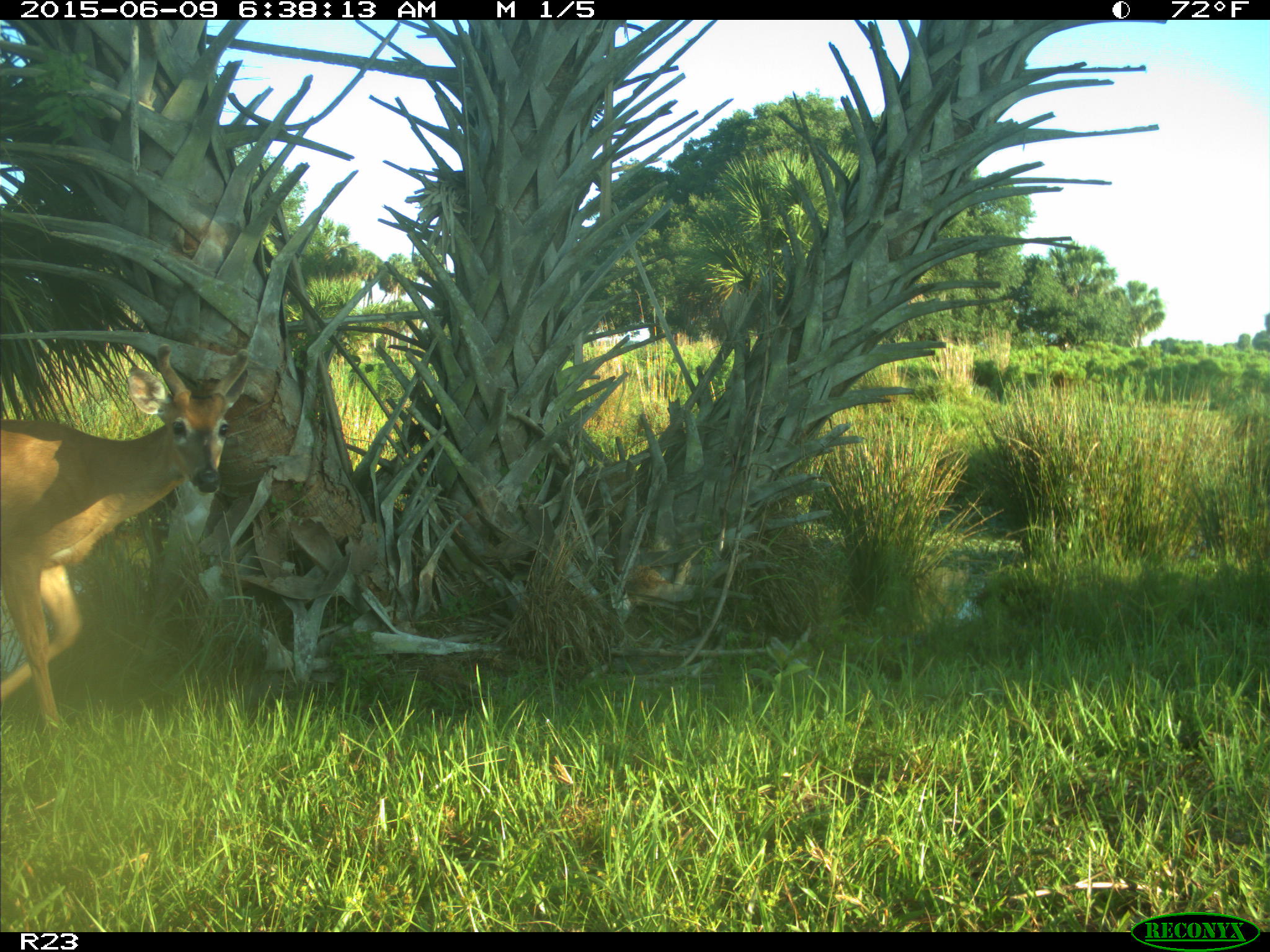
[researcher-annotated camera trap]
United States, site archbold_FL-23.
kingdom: Animalia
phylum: Chordata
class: Mammalia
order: Artiodactyla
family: Bovidae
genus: Bos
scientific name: Bos taurus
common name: domestic cow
Bos taurus (domestic cow).